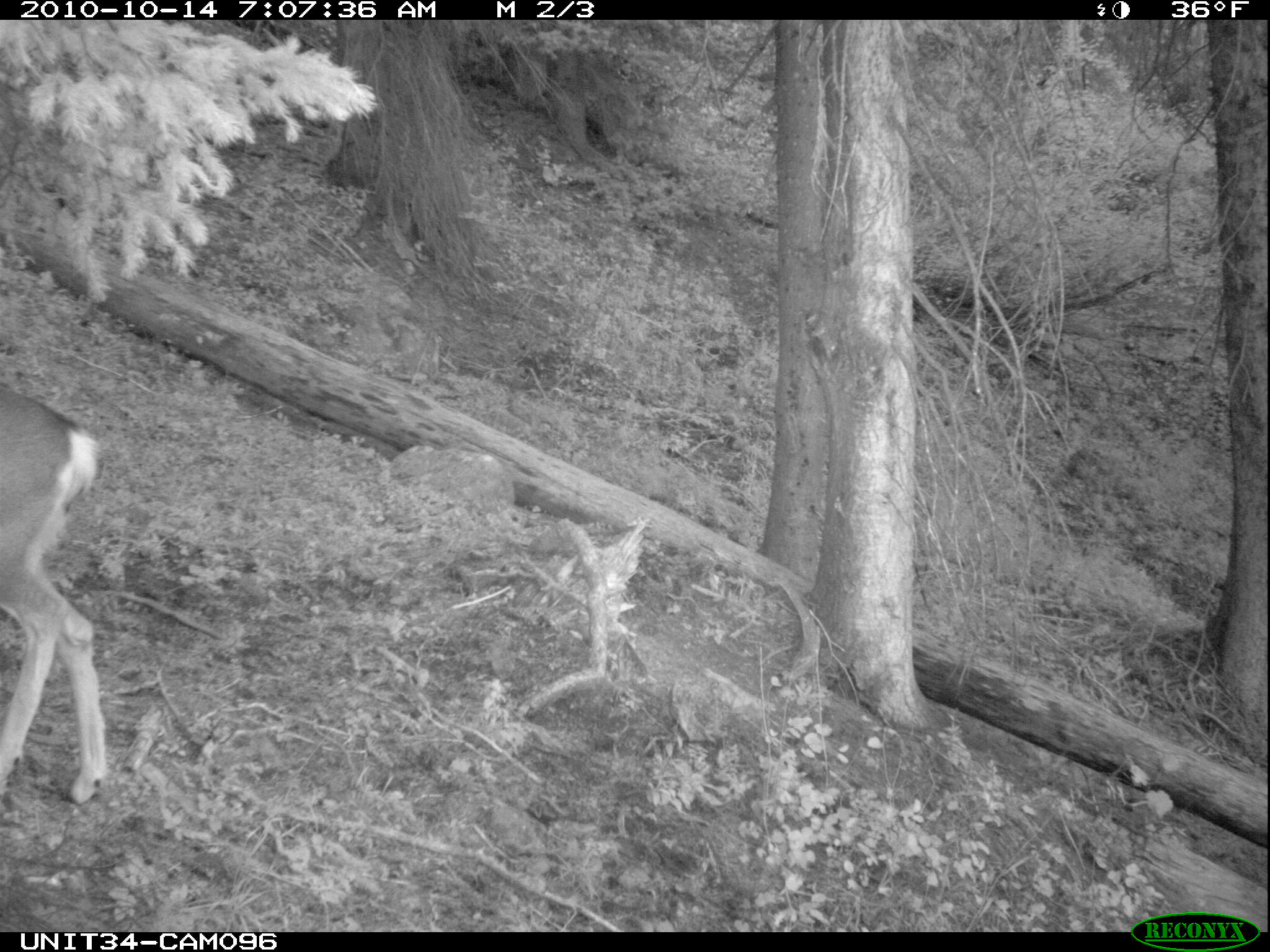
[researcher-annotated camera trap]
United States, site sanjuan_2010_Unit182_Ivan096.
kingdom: Animalia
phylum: Chordata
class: Mammalia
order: Artiodactyla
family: Cervidae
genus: Odocoileus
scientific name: Odocoileus hemionus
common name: mule deer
Odocoileus hemionus (mule deer).